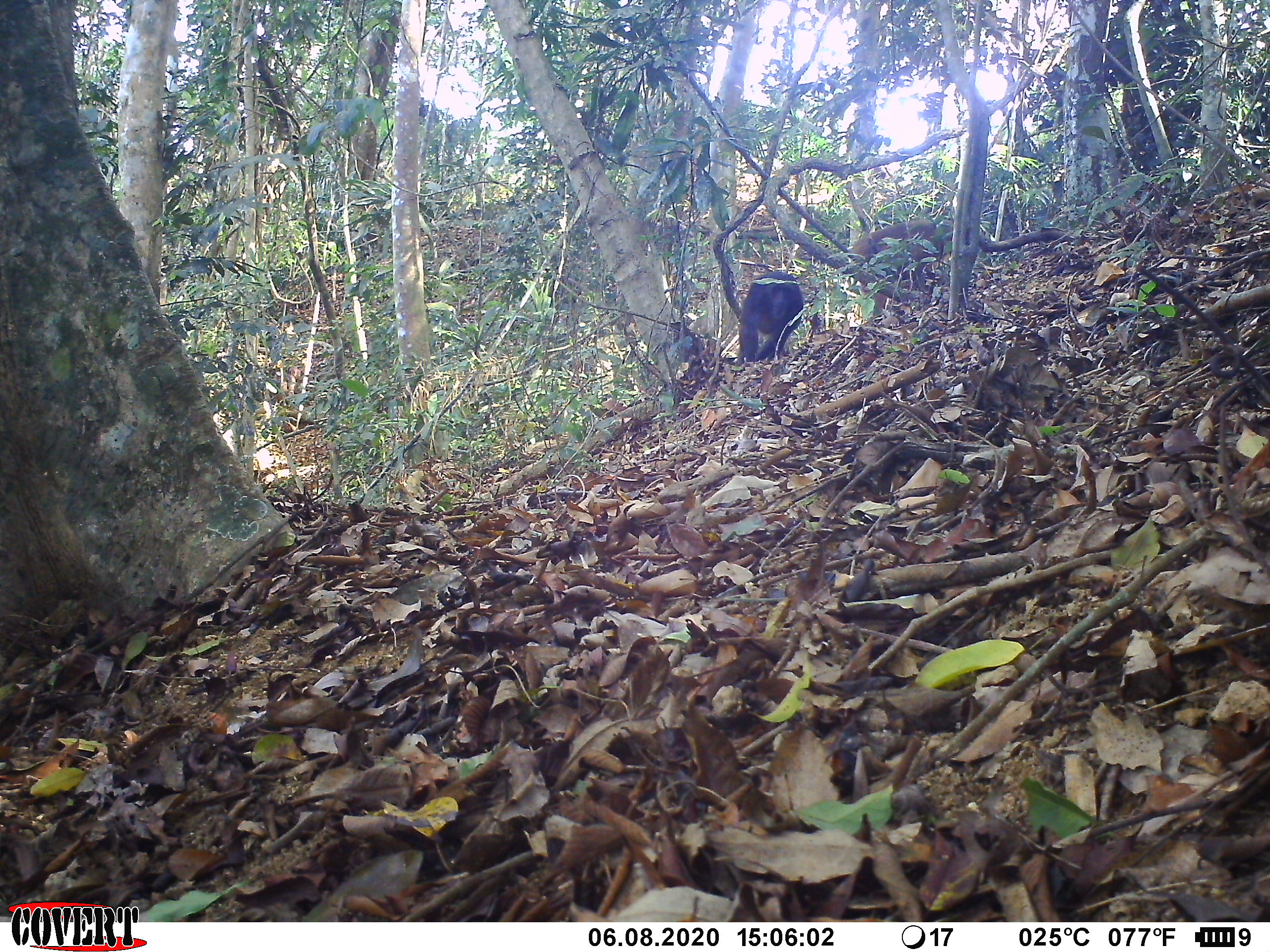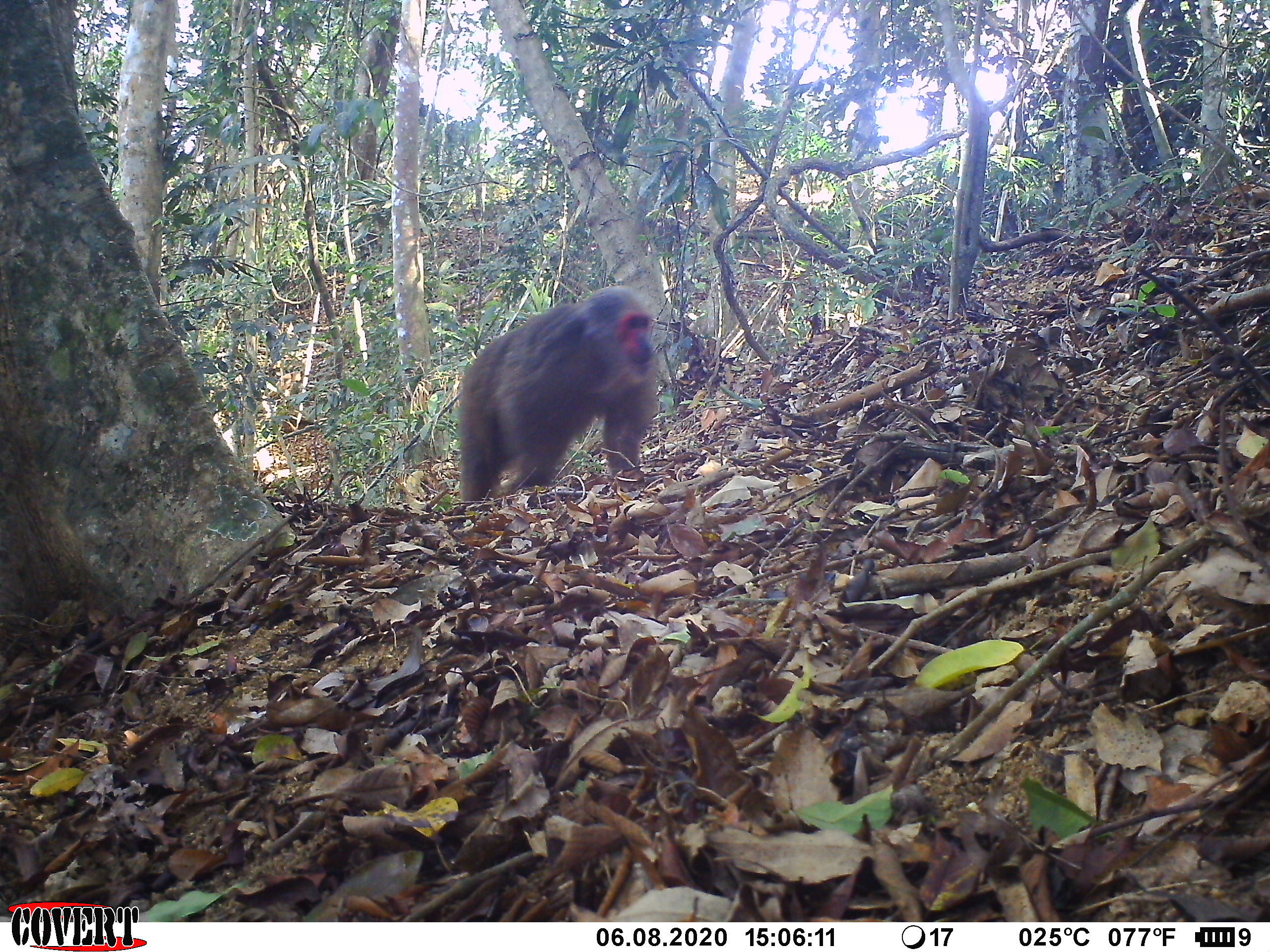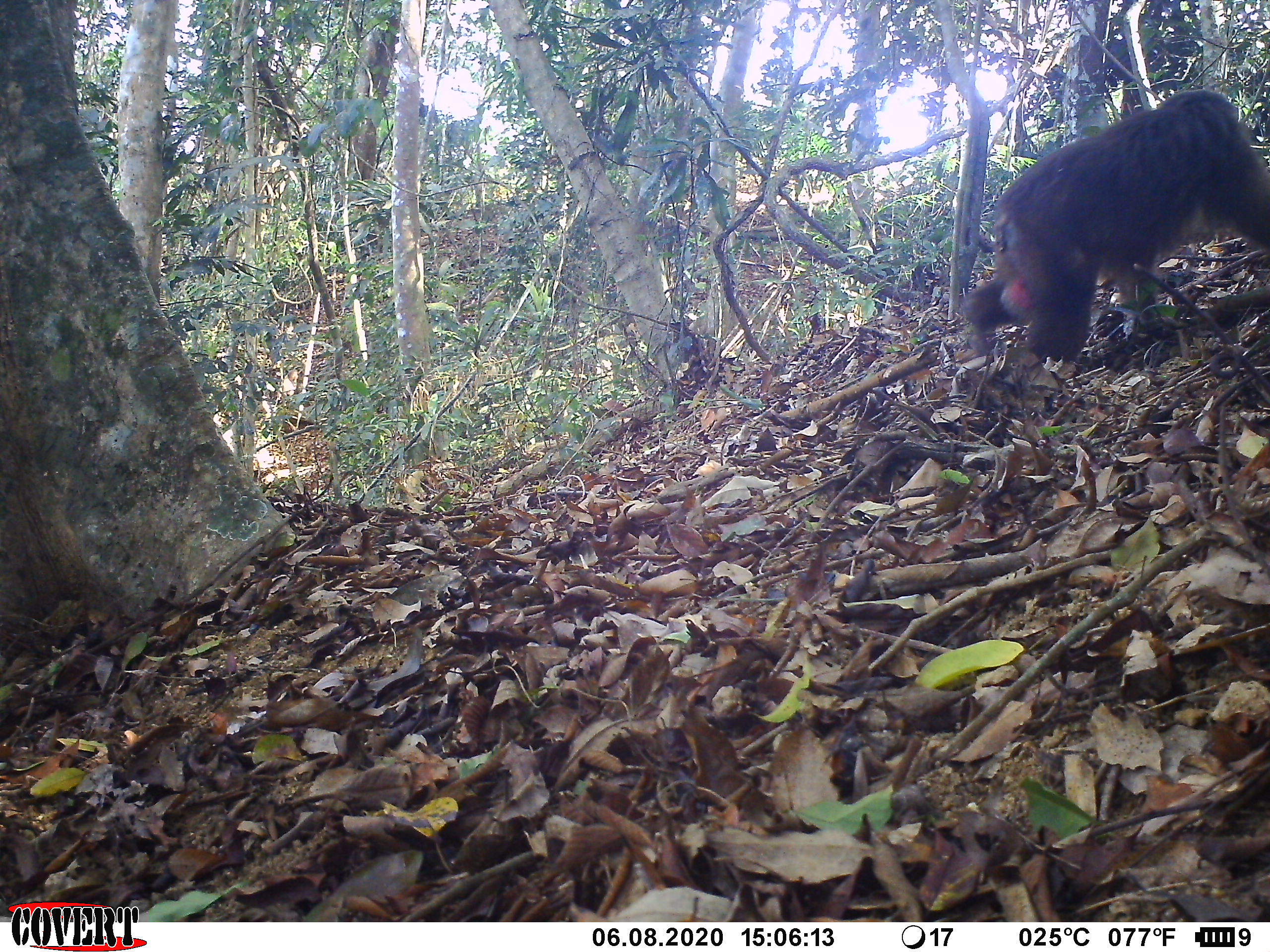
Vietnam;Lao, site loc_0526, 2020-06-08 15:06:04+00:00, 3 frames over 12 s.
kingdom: Animalia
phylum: Chordata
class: Mammalia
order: Primates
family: Cercopithecidae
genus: Macaca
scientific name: Macaca arctoides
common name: stump-tailed macaque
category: stump tailed macaque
Stump tailed macaque (stump-tailed macaque) (Macaca arctoides). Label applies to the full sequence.